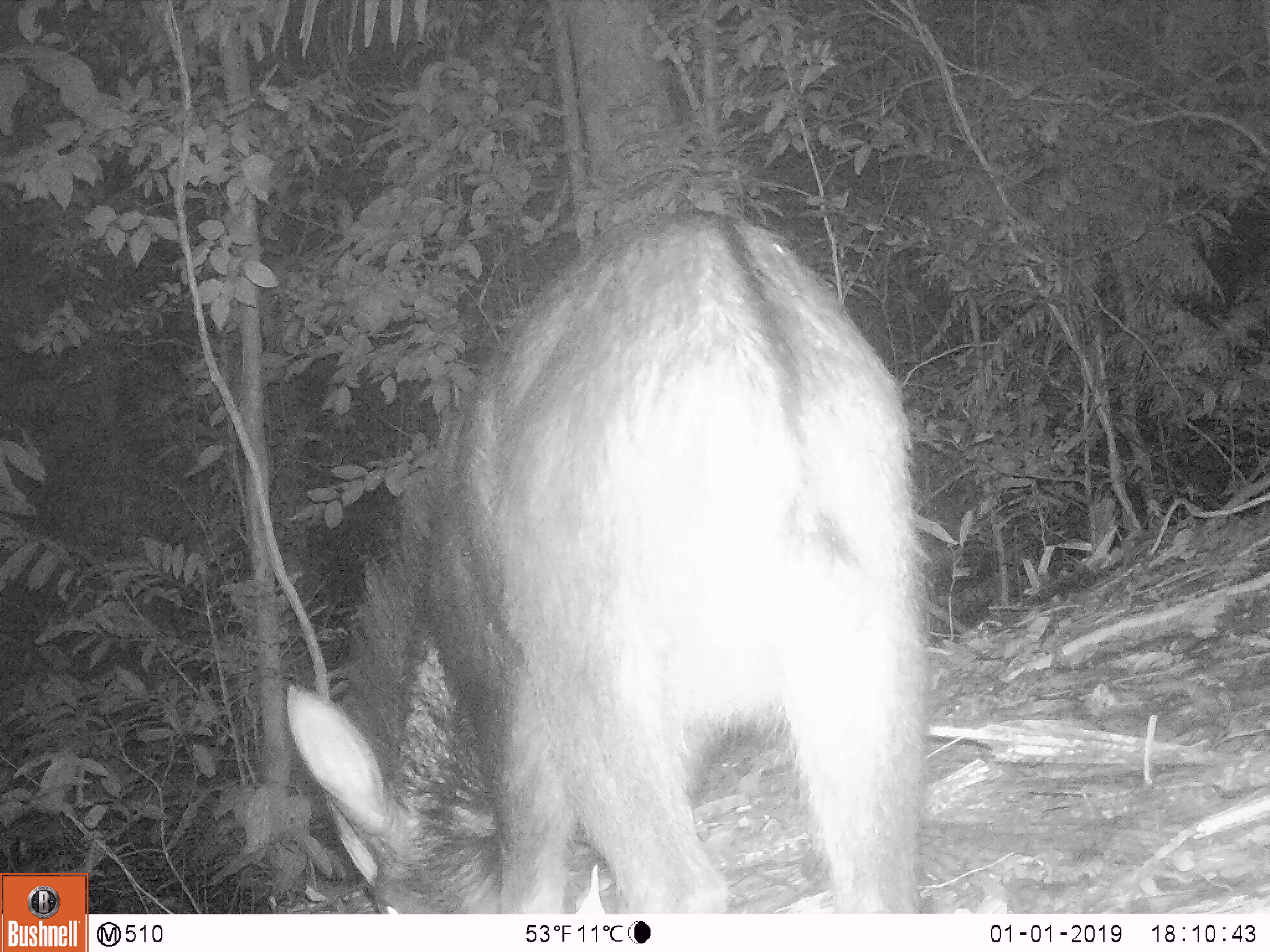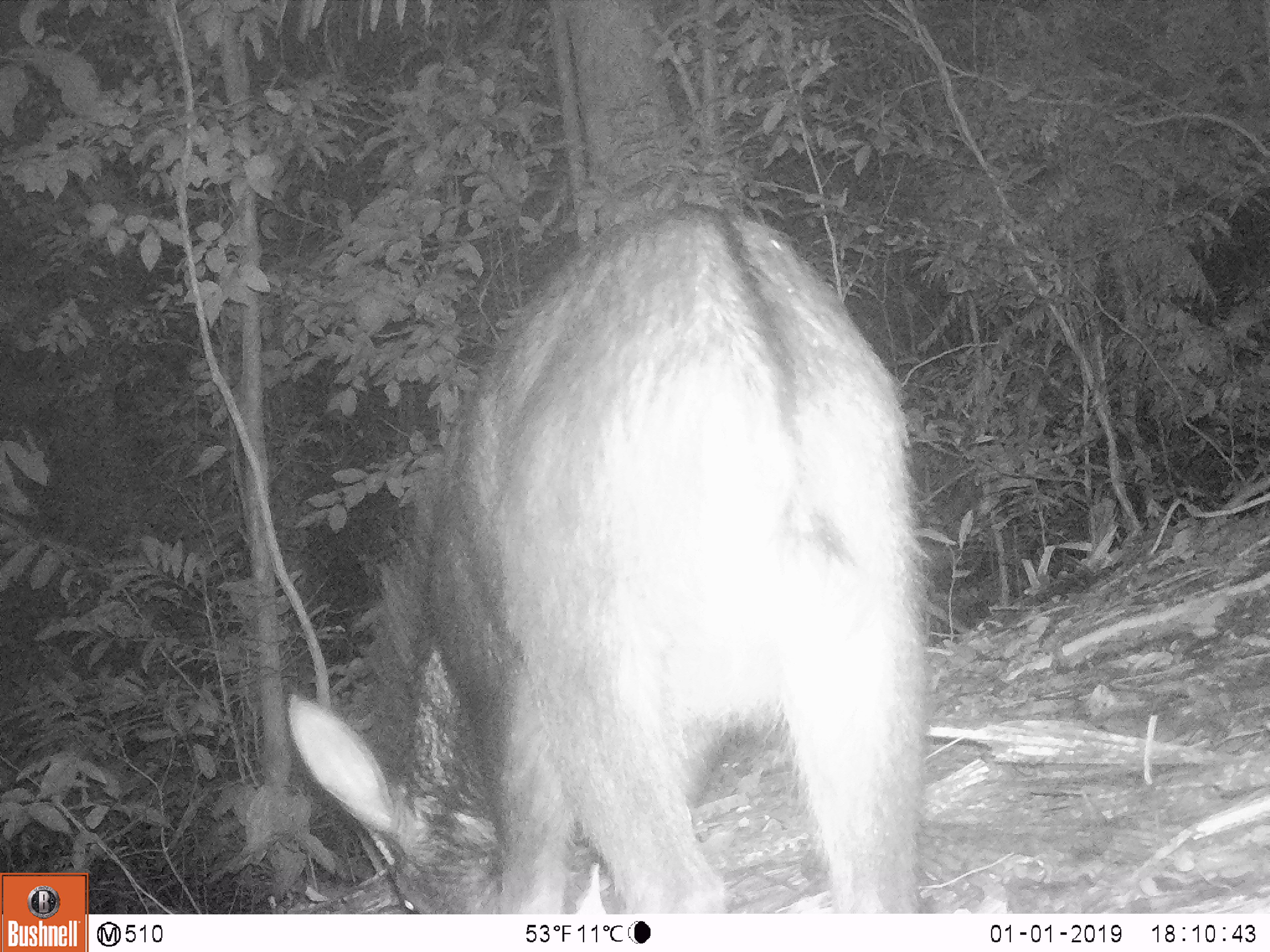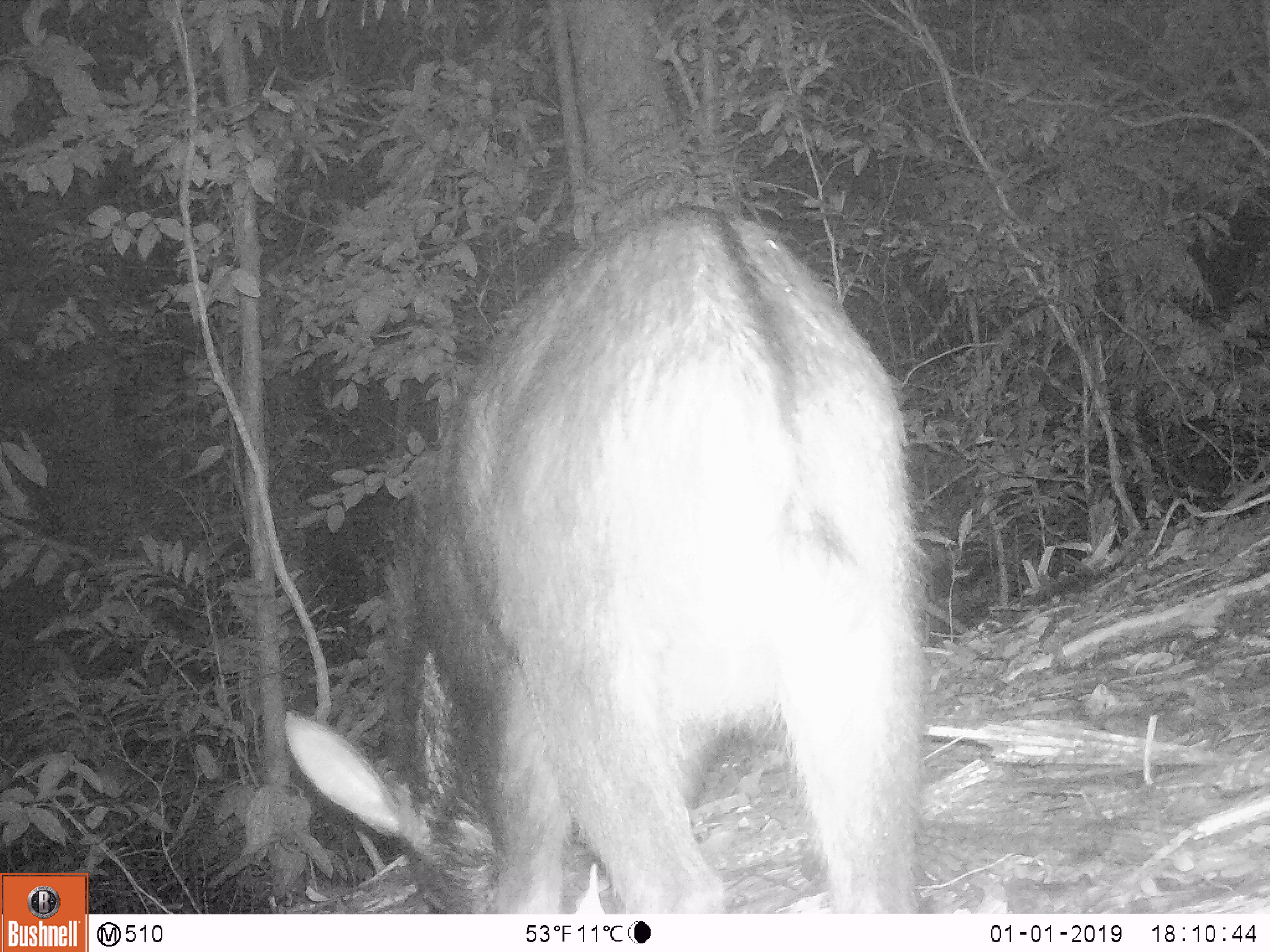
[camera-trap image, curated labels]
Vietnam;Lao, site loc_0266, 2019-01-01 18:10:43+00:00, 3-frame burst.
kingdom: Animalia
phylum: Chordata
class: Mammalia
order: Artiodactyla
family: Bovidae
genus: Capricornis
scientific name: Capricornis sumatraensis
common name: chinese serow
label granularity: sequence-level